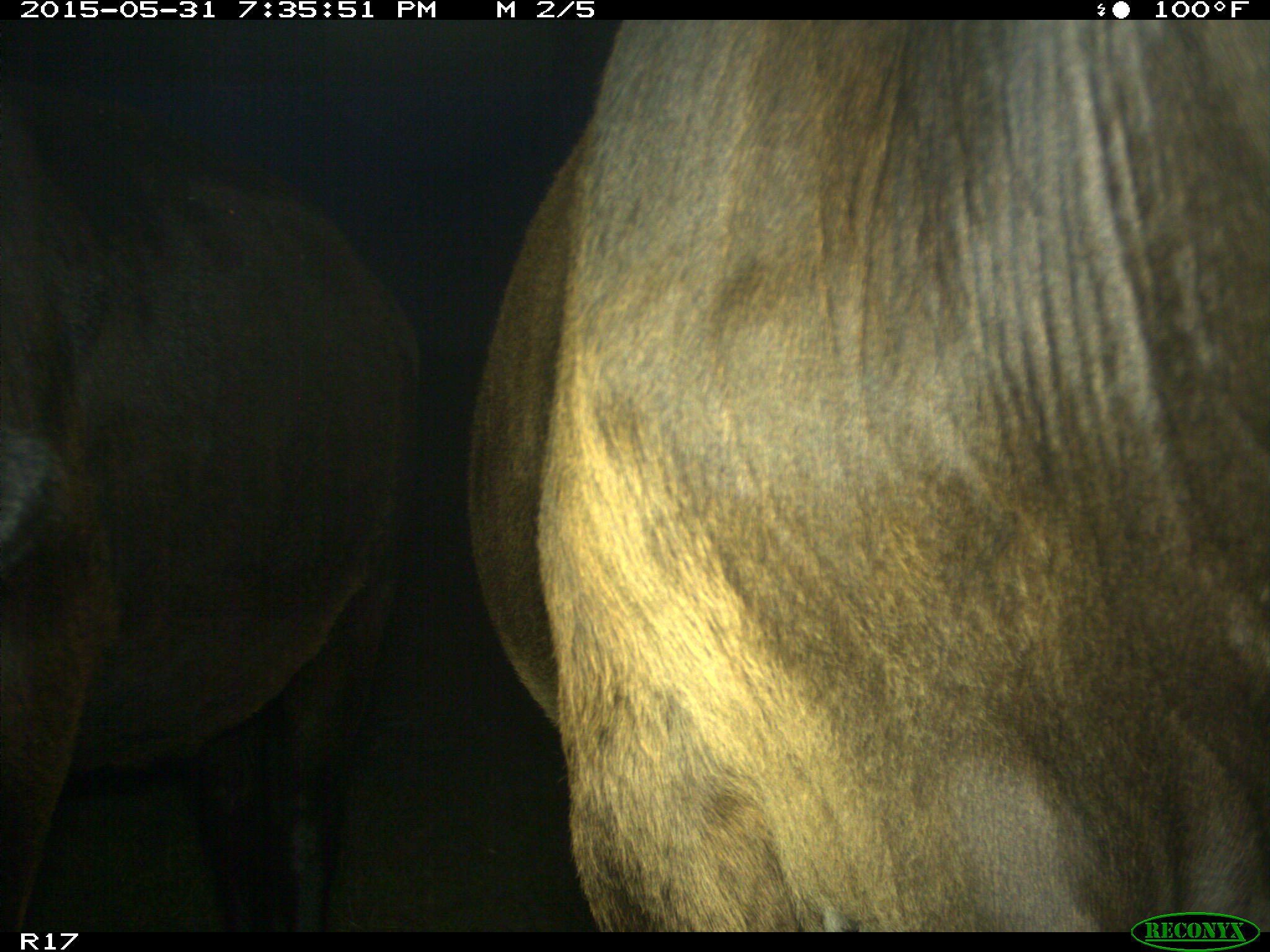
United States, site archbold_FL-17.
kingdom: Animalia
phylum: Chordata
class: Mammalia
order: Artiodactyla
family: Bovidae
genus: Bos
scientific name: Bos taurus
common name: domestic cow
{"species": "Bos taurus (domestic cow)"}